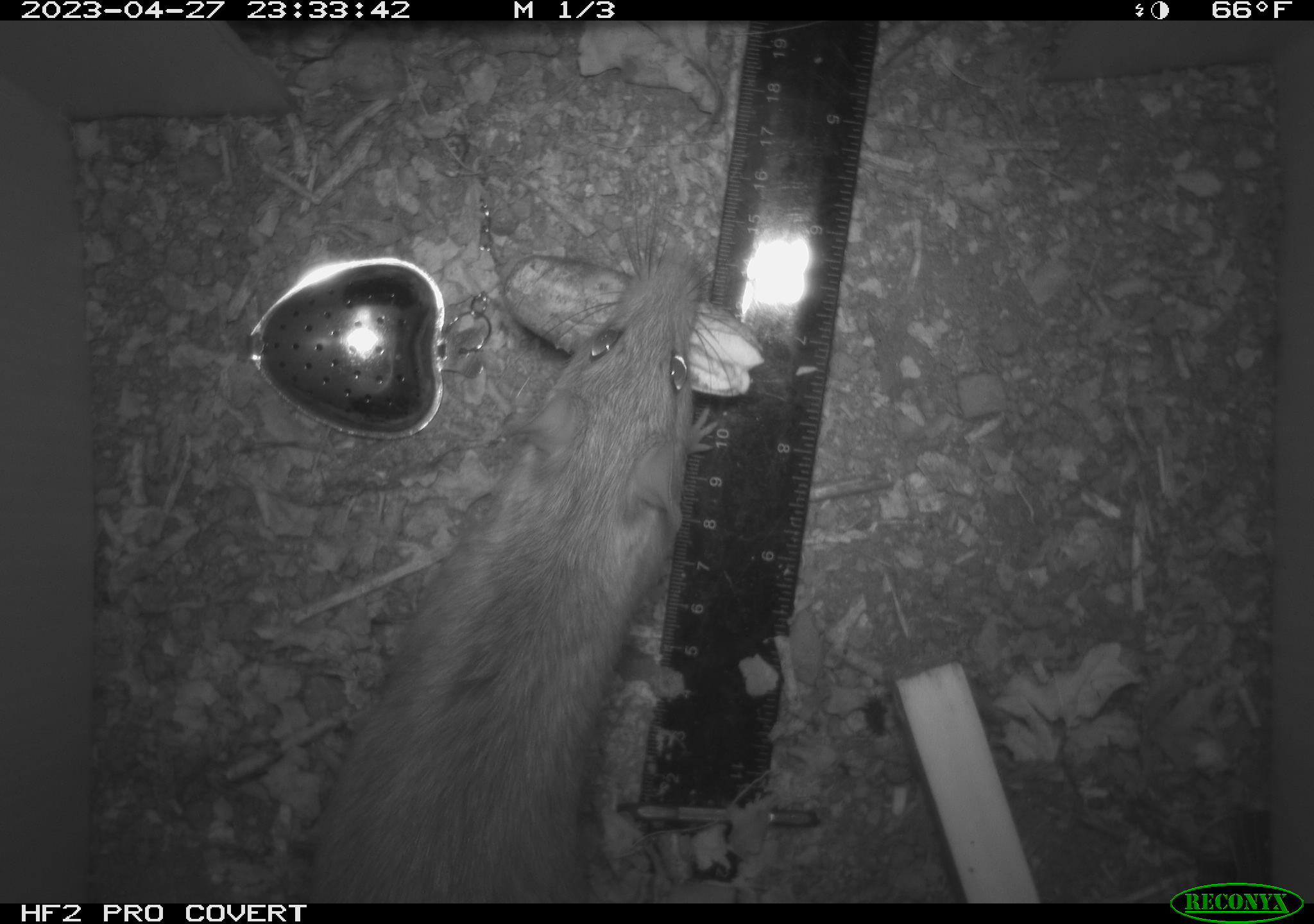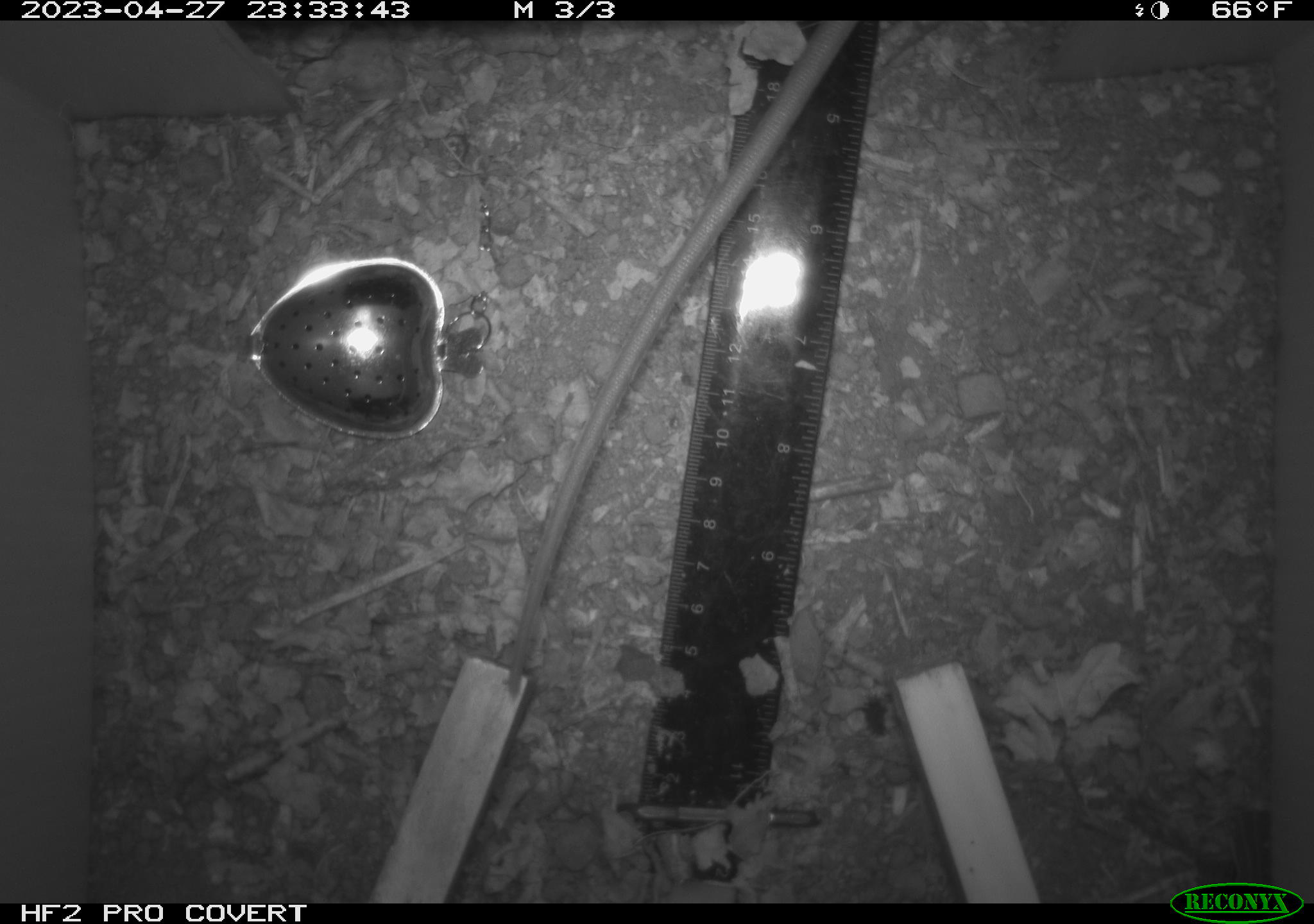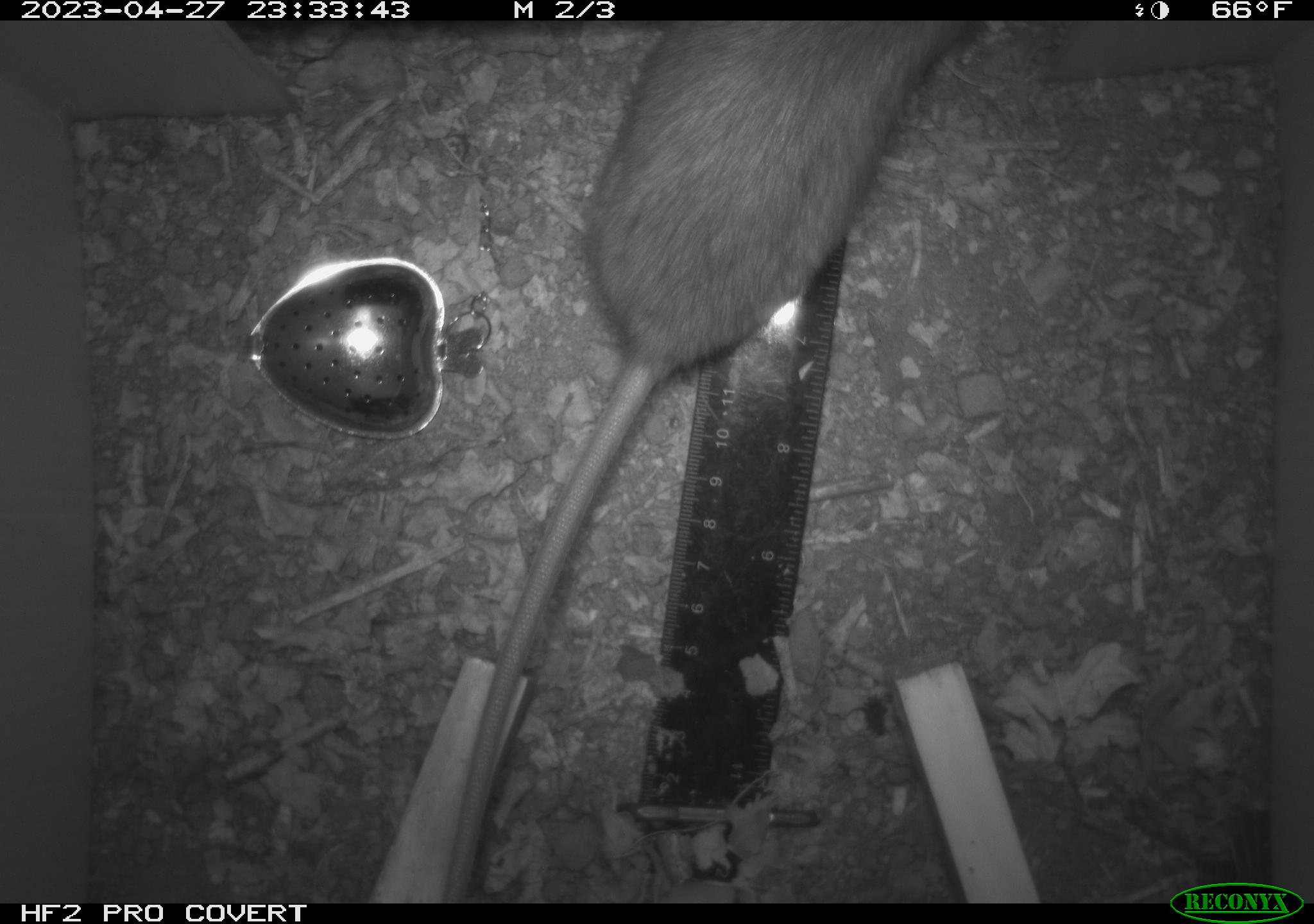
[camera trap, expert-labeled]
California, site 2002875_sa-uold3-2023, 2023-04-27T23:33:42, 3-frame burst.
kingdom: Animalia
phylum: Chordata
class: Mammalia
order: Rodentia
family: Muridae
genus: Rattus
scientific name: Rattus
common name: rat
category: rattus species